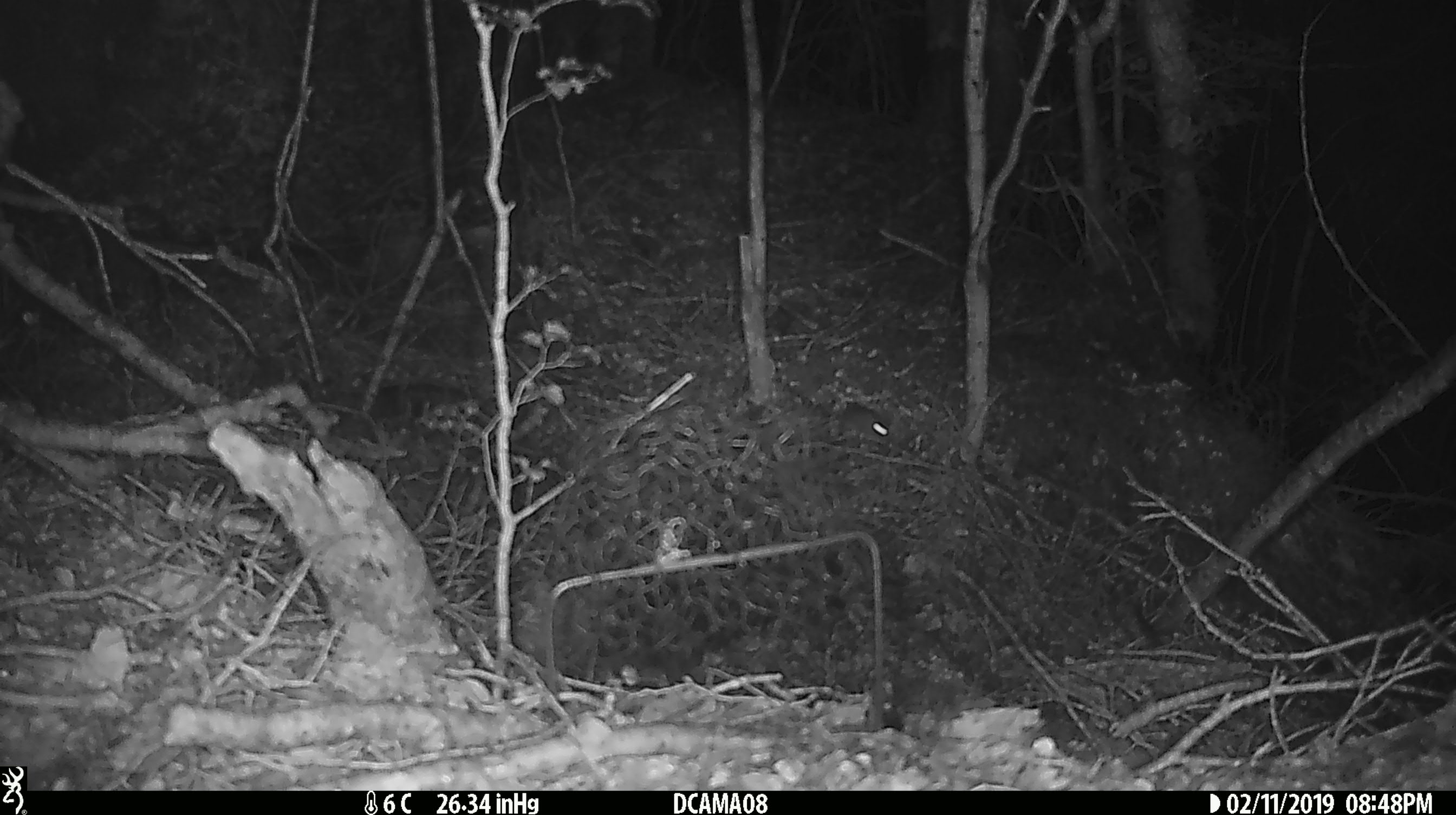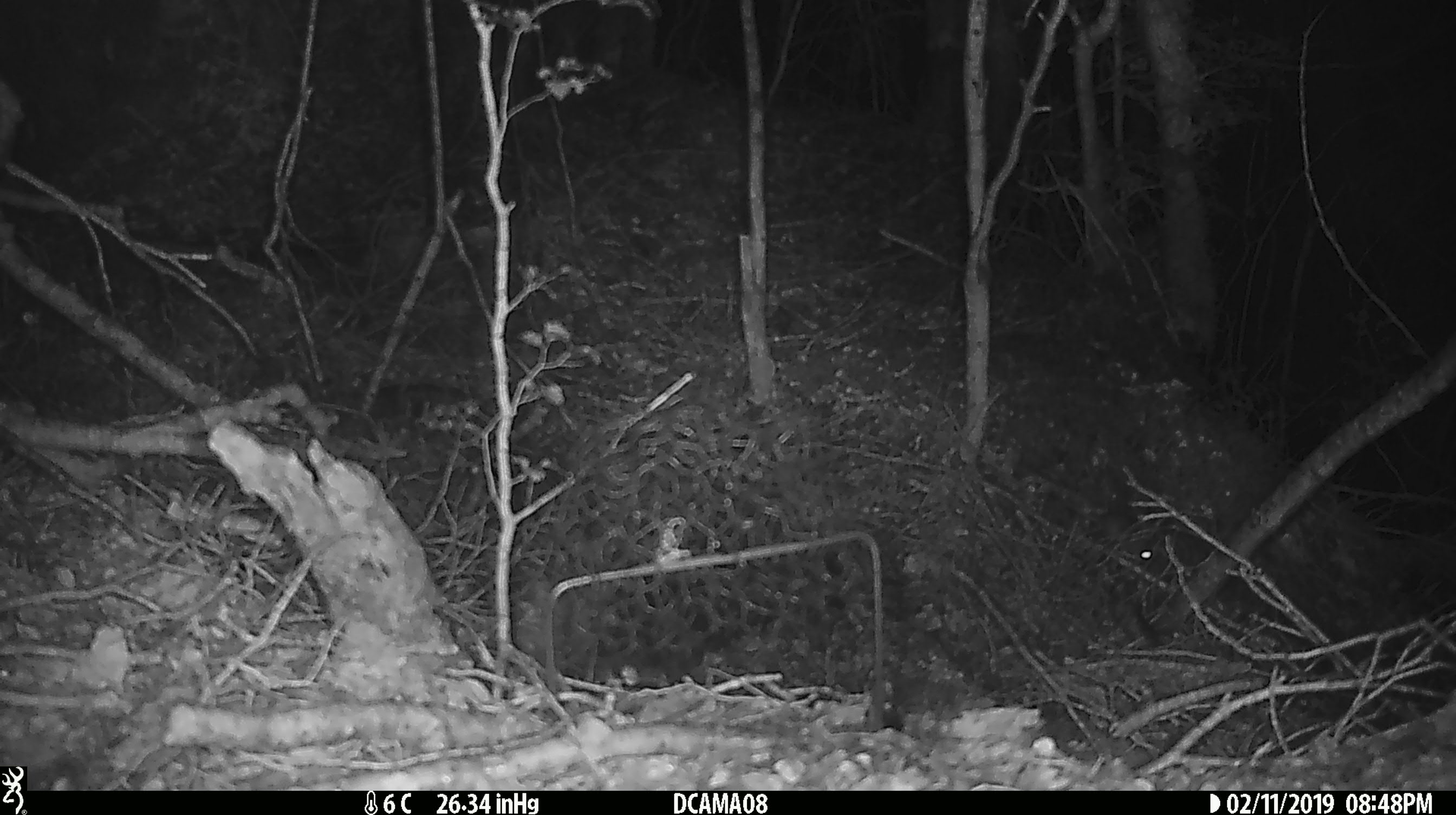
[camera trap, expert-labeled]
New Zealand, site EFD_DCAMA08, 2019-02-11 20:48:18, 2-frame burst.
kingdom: Animalia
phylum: Chordata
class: Mammalia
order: Rodentia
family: Muridae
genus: Mus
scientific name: Mus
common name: mouse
Mouse (Mus).